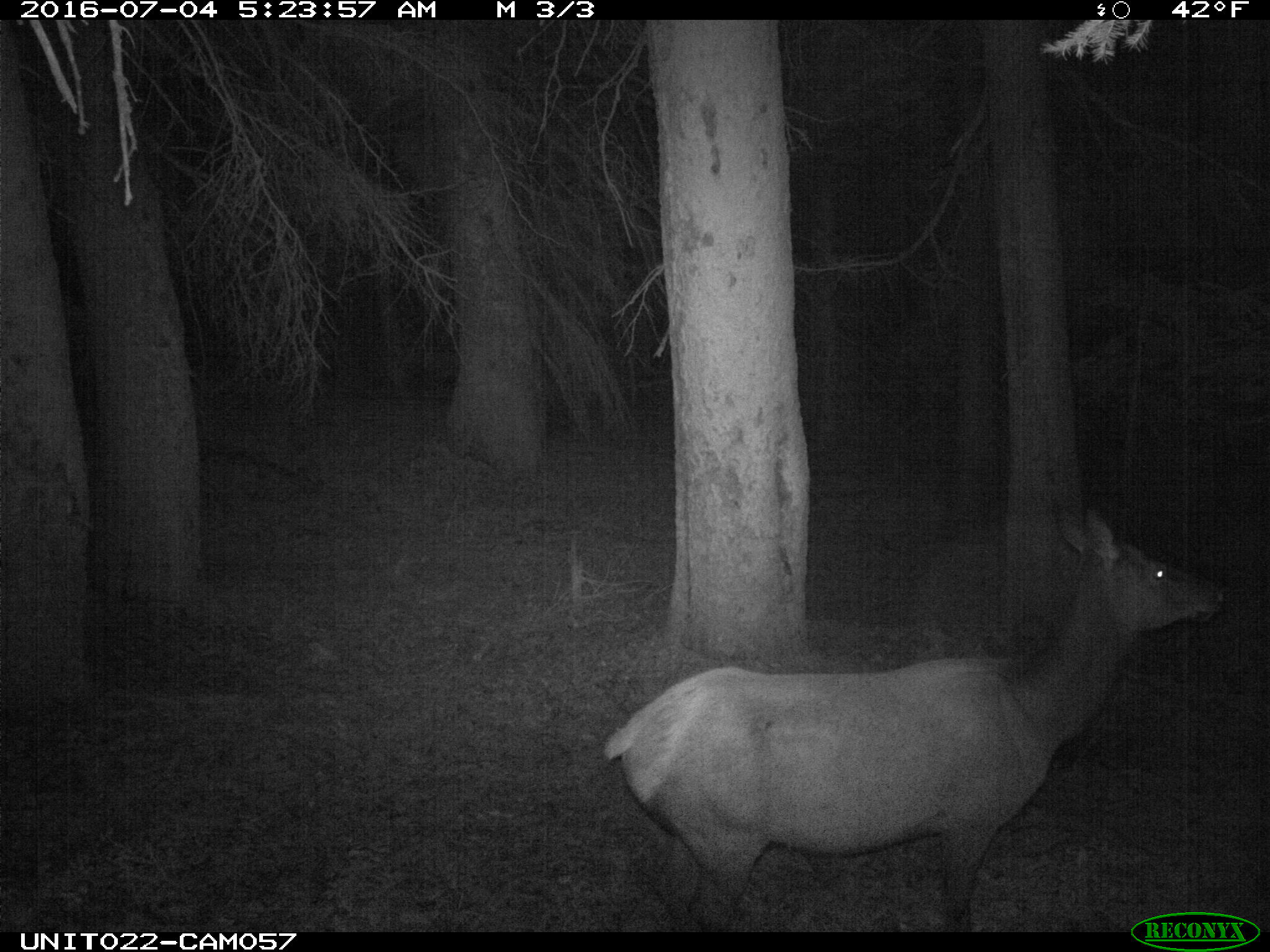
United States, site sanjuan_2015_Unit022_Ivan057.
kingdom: Animalia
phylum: Chordata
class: Mammalia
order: Artiodactyla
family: Cervidae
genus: Cervus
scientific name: Cervus elaphus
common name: red deer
Cervus elaphus (red deer).